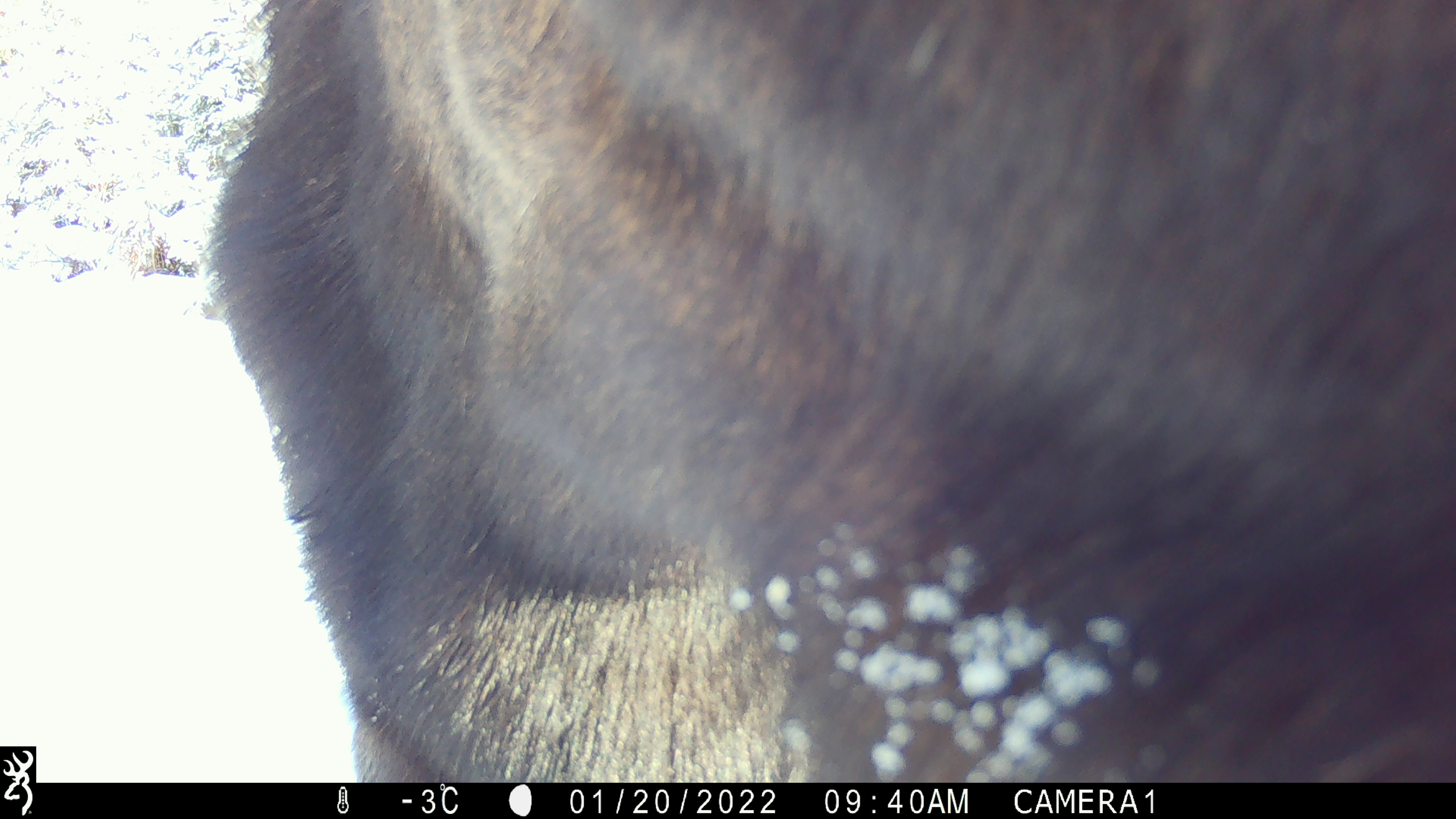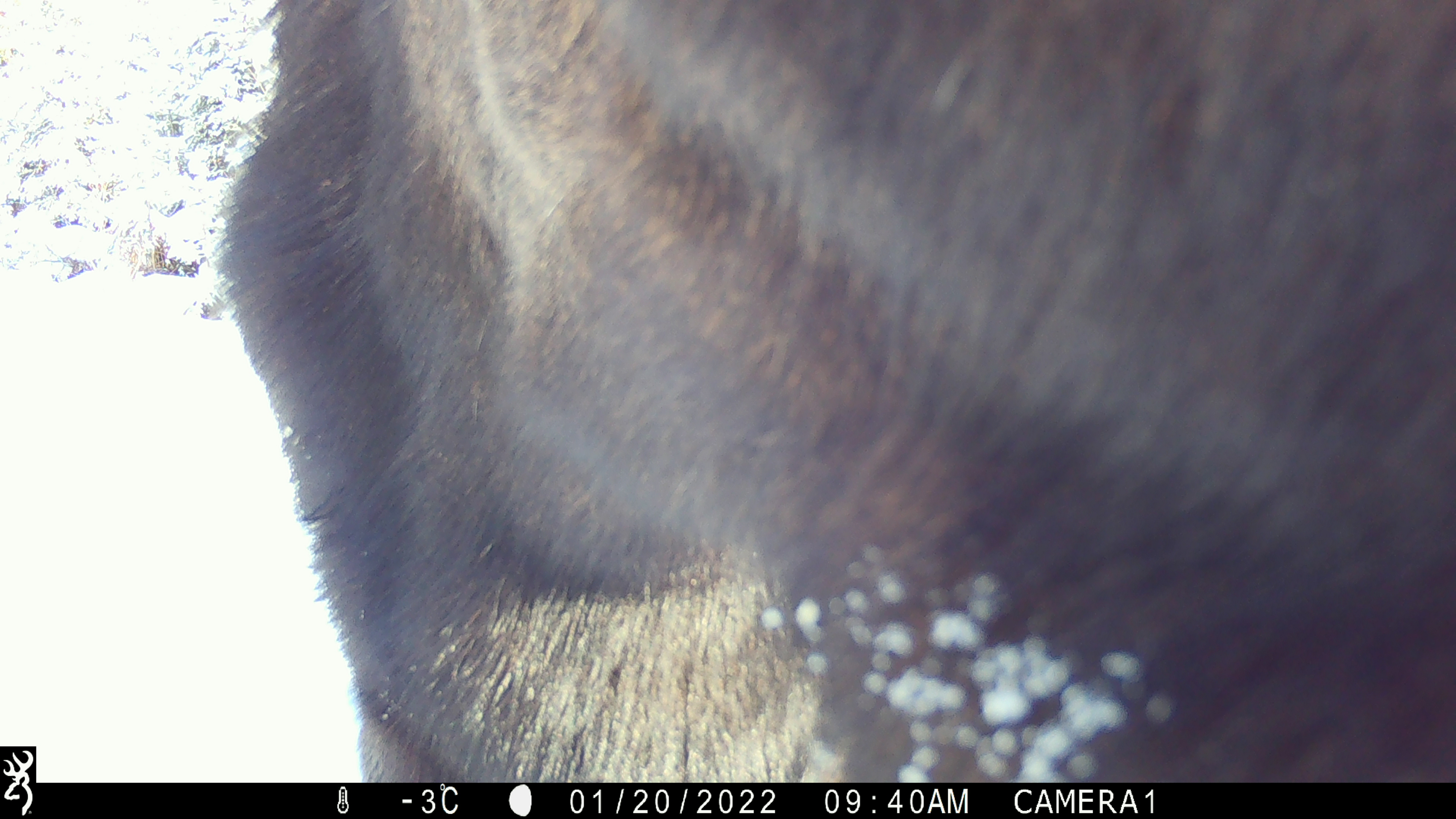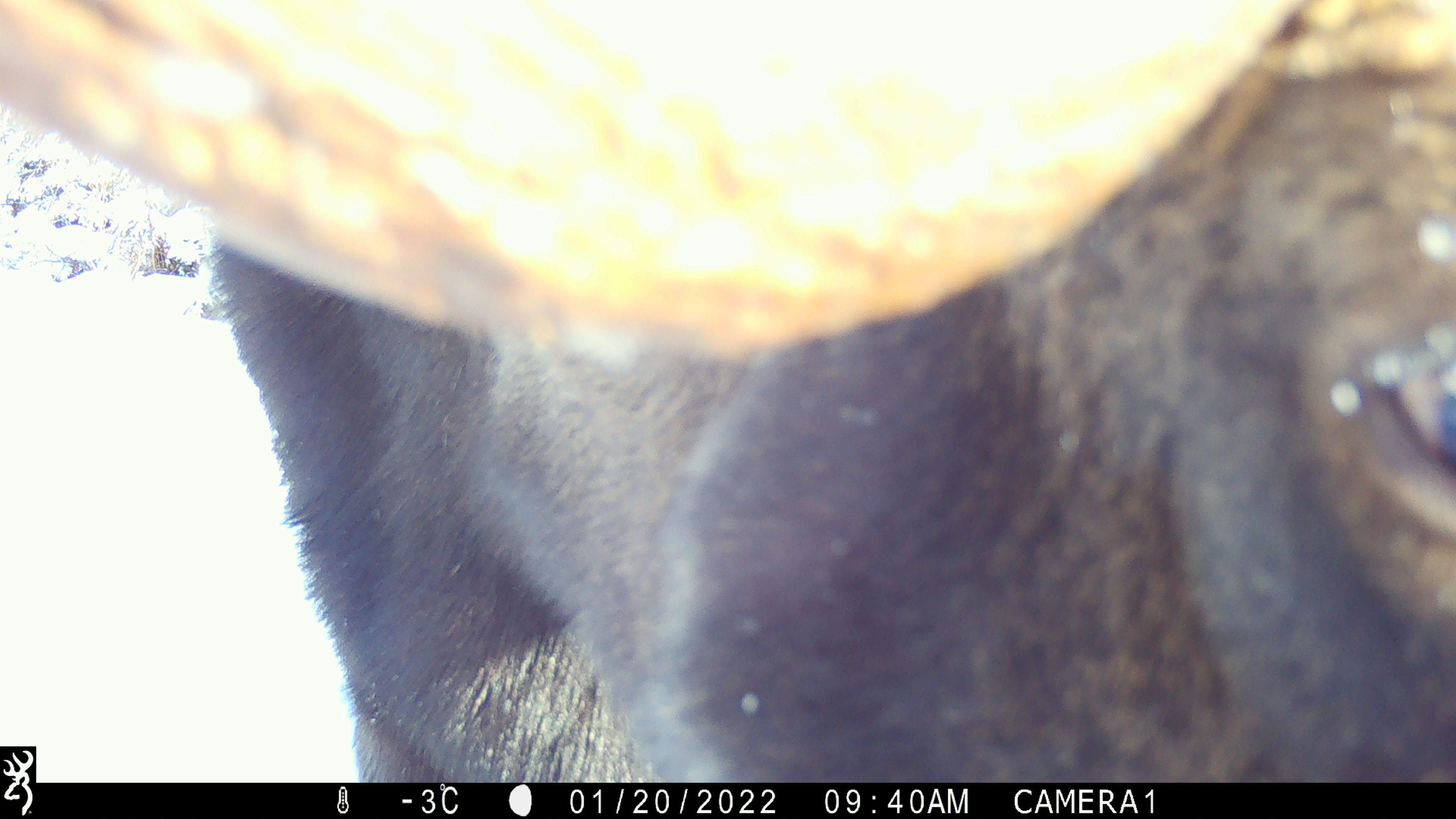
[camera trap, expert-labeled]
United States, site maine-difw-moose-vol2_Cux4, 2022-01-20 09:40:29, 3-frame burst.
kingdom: Animalia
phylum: Chordata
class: Mammalia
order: Artiodactyla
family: Cervidae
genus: Alces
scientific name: Alces alces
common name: moose